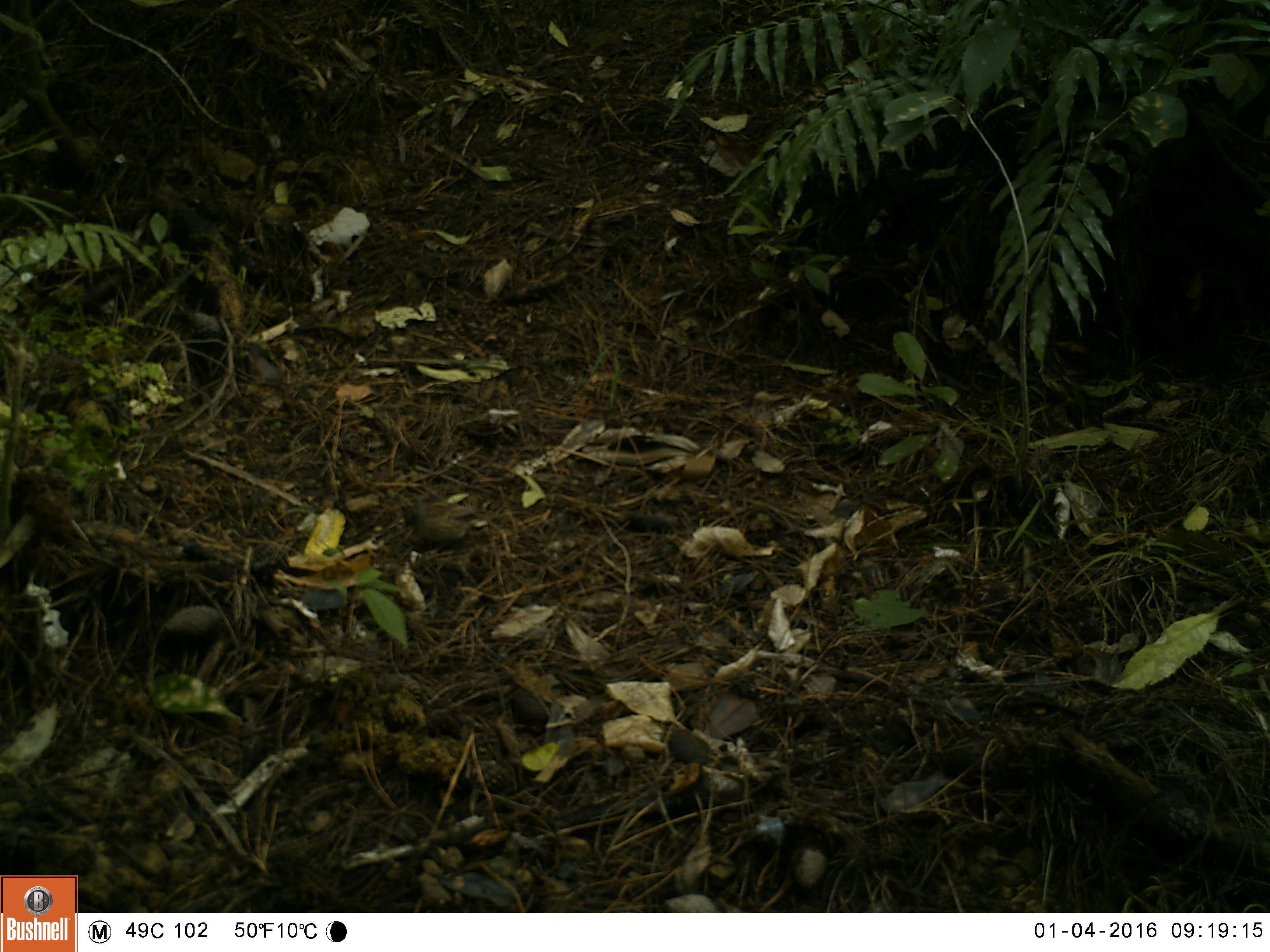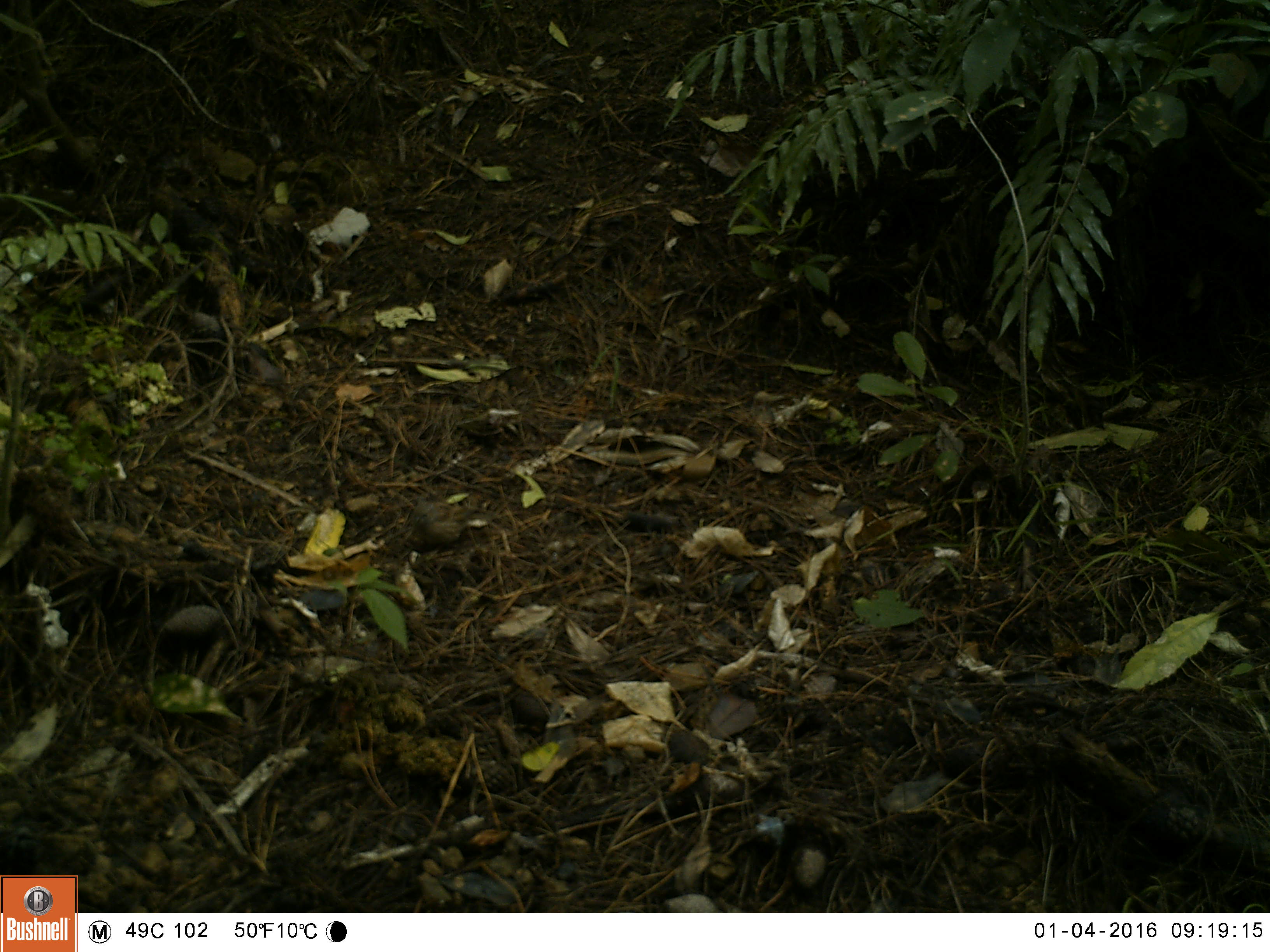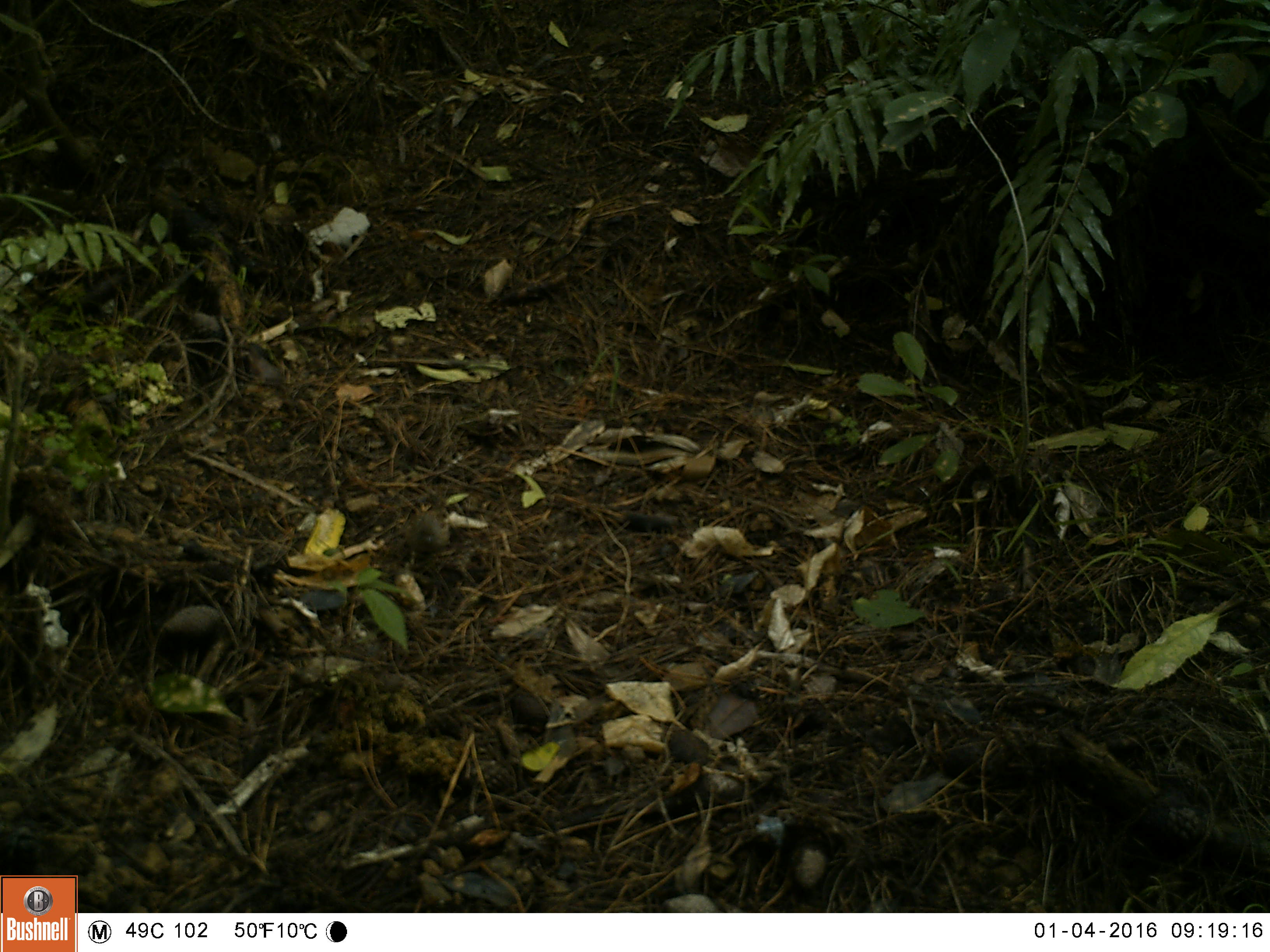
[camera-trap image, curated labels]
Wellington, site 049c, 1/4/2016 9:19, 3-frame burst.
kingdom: Animalia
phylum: Chordata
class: Aves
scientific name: Aves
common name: bird